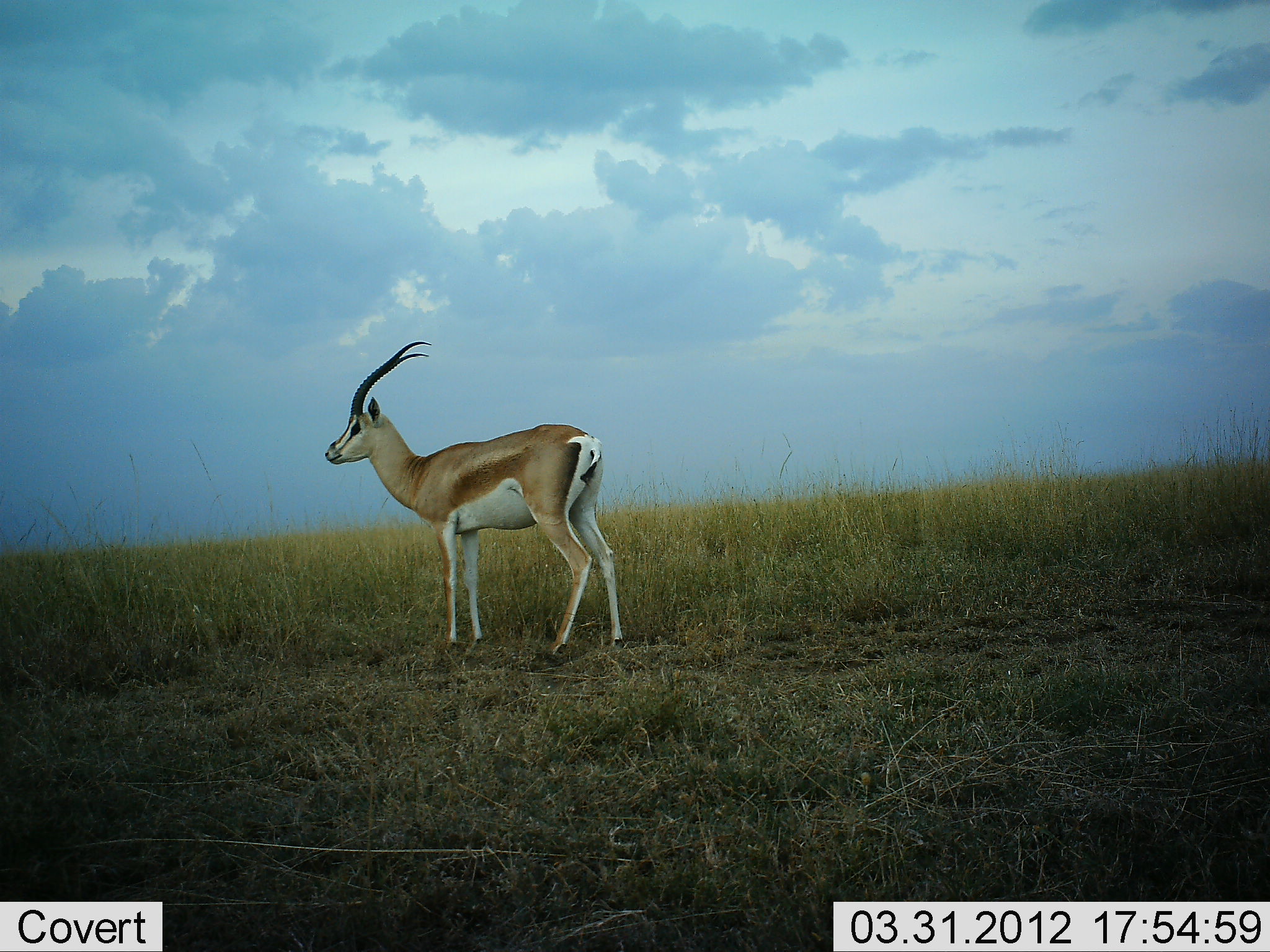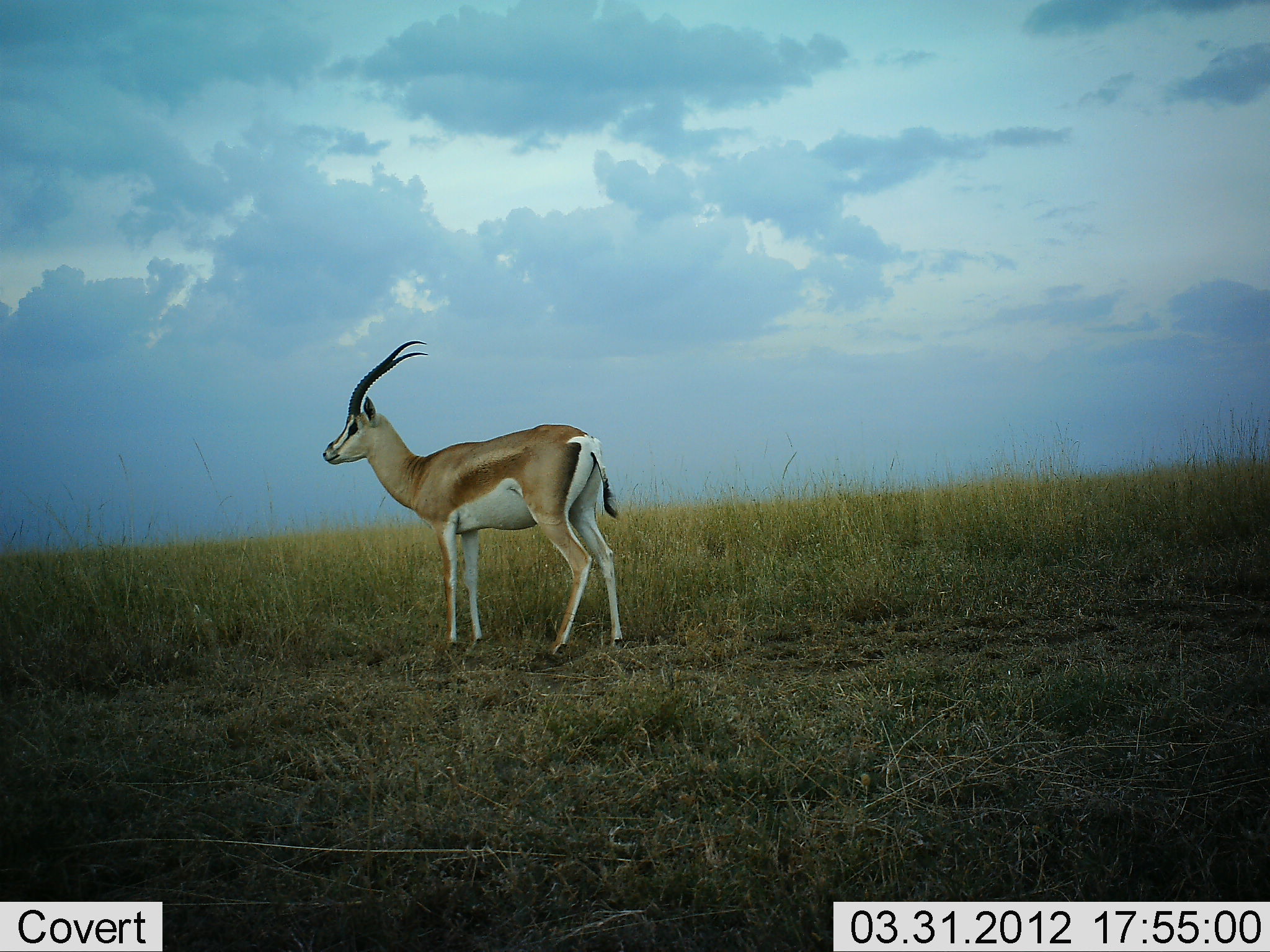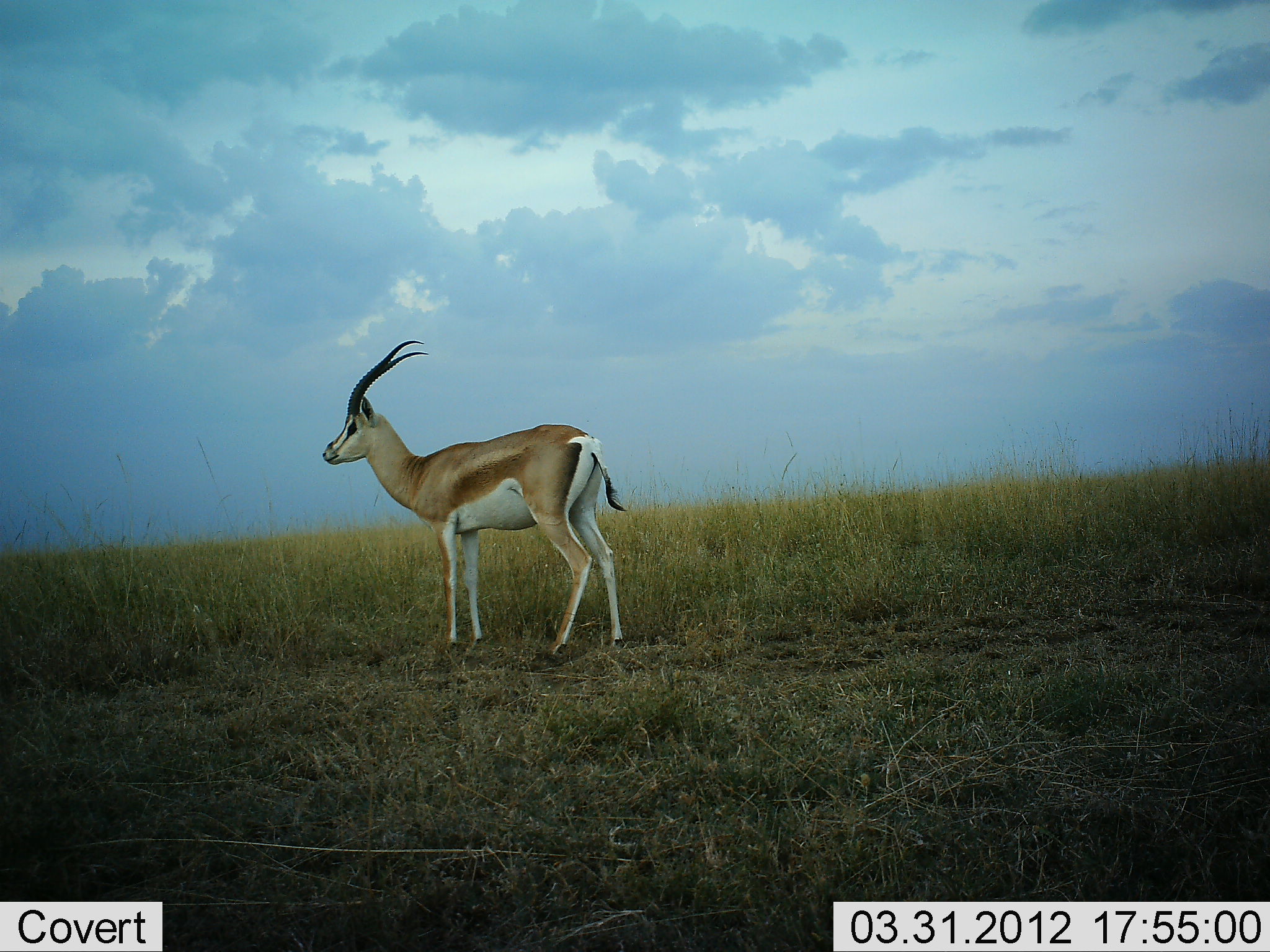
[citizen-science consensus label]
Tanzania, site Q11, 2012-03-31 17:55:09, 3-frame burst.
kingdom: Animalia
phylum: Chordata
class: Mammalia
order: Artiodactyla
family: Bovidae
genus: Nanger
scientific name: Nanger granti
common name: grant's gazelle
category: gazellegrants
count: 1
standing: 100%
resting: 0%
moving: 0%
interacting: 0%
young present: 0%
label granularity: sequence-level